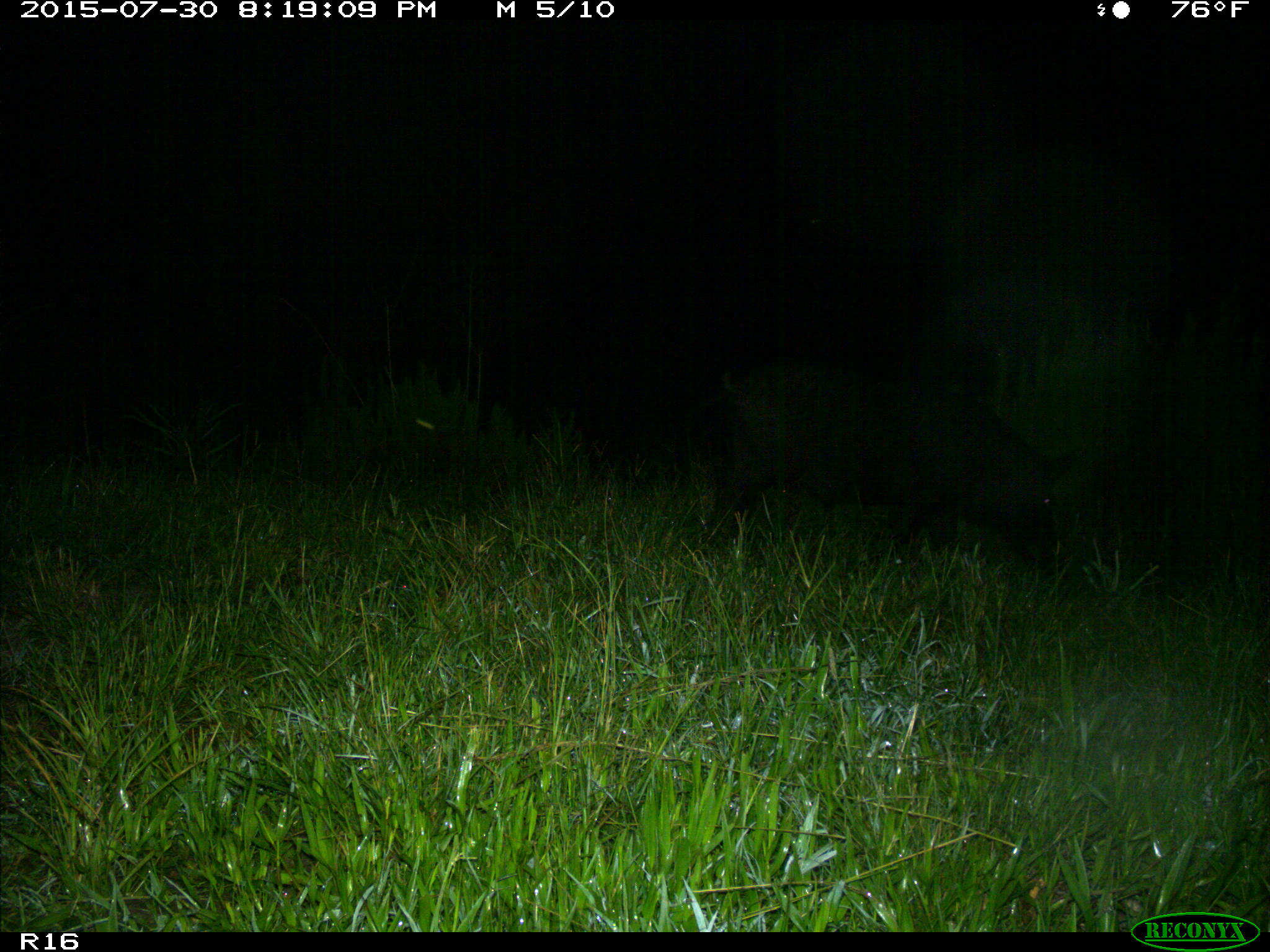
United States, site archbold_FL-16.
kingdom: Animalia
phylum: Chordata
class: Mammalia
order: Artiodactyla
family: Suidae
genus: Sus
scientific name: Sus scrofa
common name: wild boar